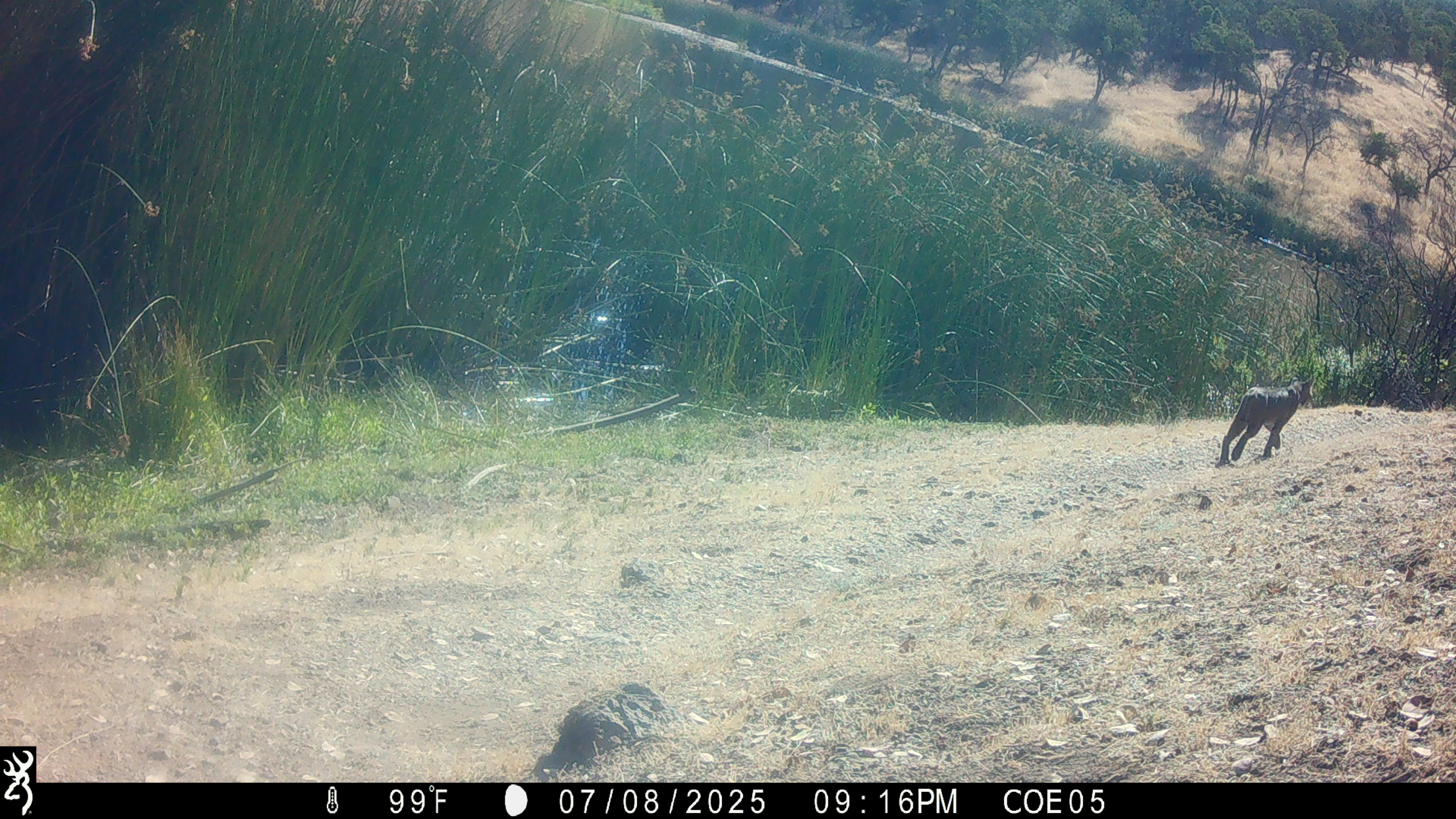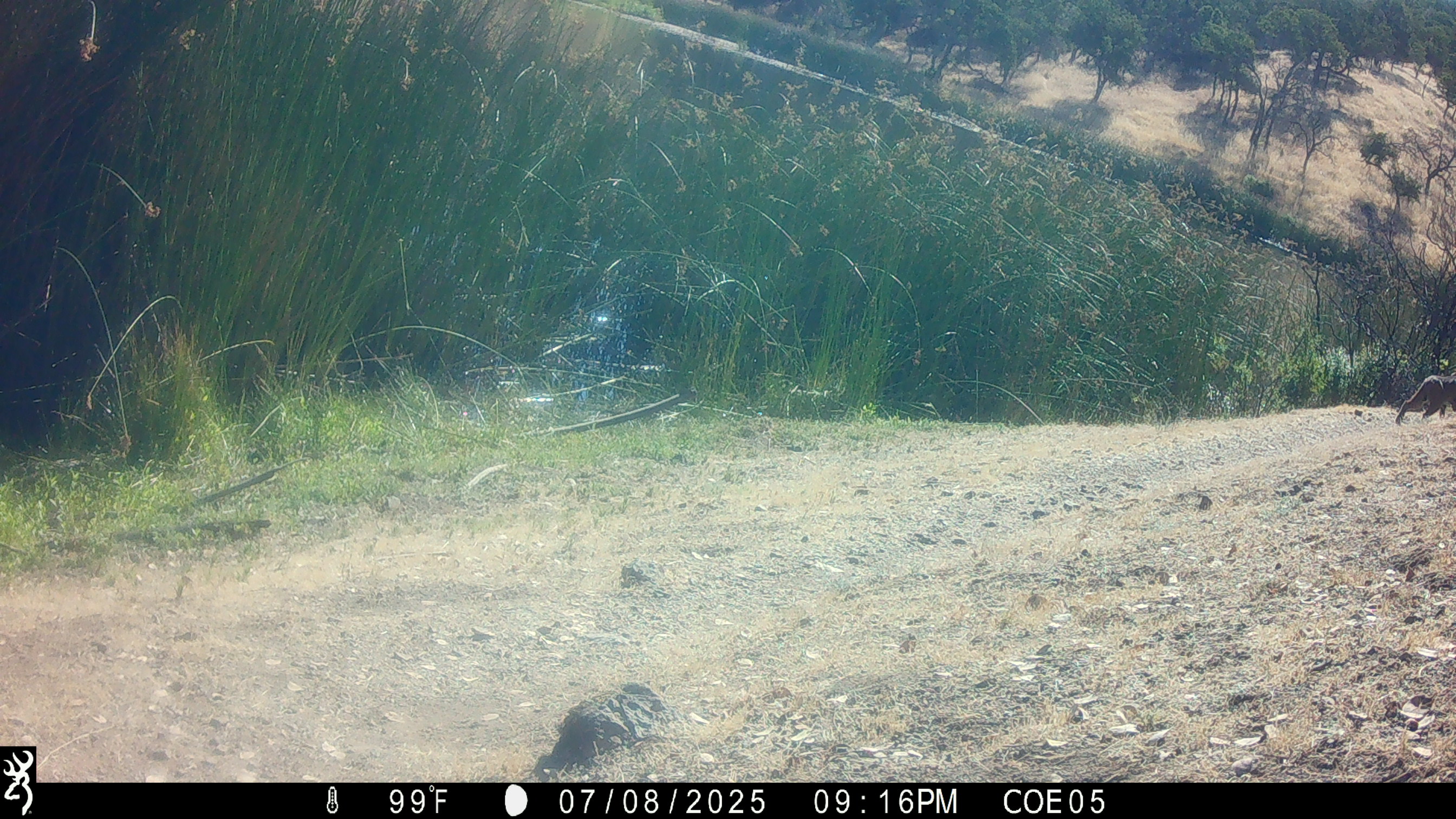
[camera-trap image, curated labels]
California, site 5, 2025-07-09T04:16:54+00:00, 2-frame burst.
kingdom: Animalia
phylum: Chordata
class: Mammalia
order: Carnivora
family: Felidae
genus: Lynx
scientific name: Lynx rufus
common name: bobcat